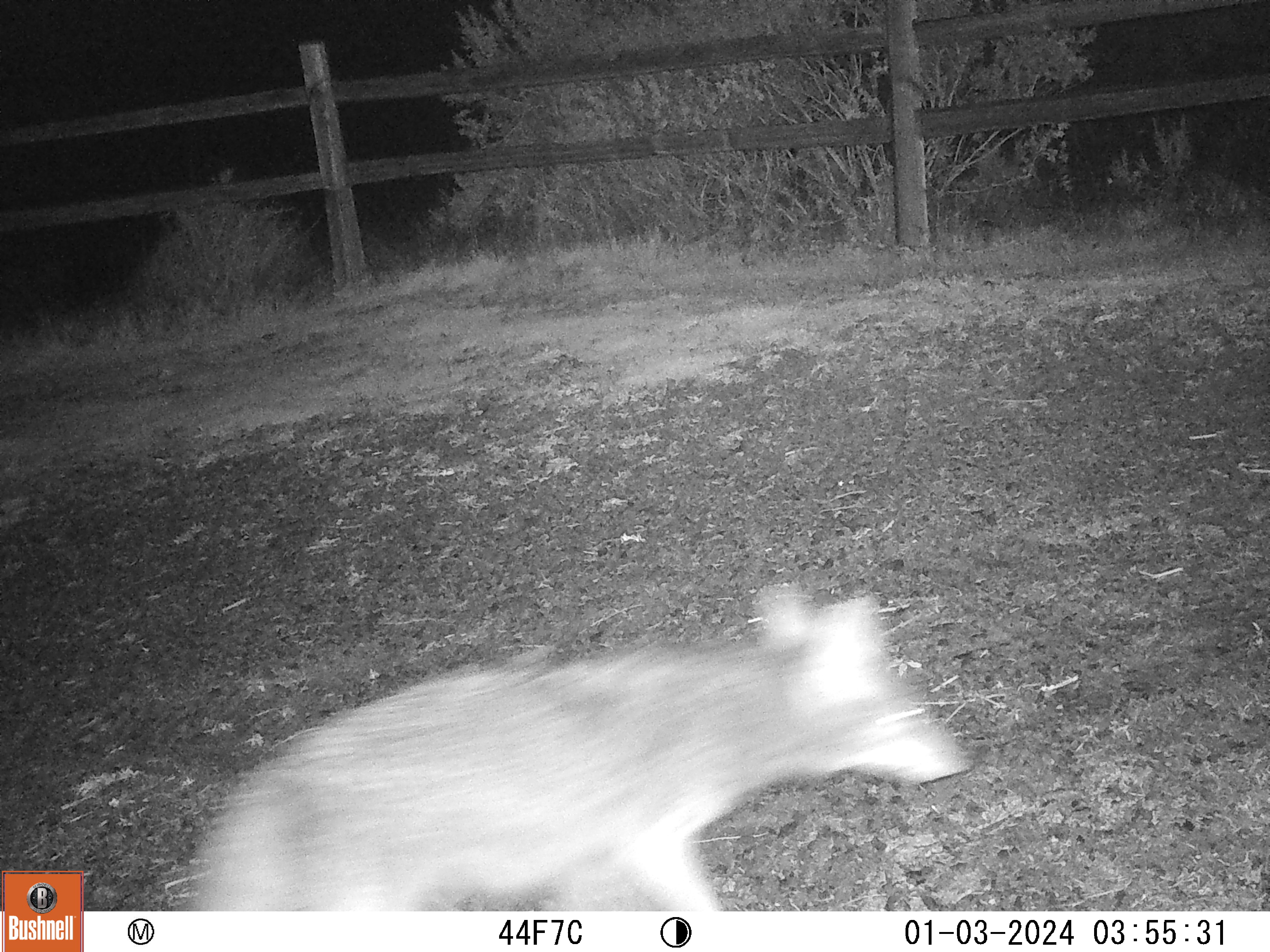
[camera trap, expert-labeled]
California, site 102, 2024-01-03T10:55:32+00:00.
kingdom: Animalia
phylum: Chordata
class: Mammalia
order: Carnivora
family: Canidae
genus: Canis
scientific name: Canis latrans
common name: coyote